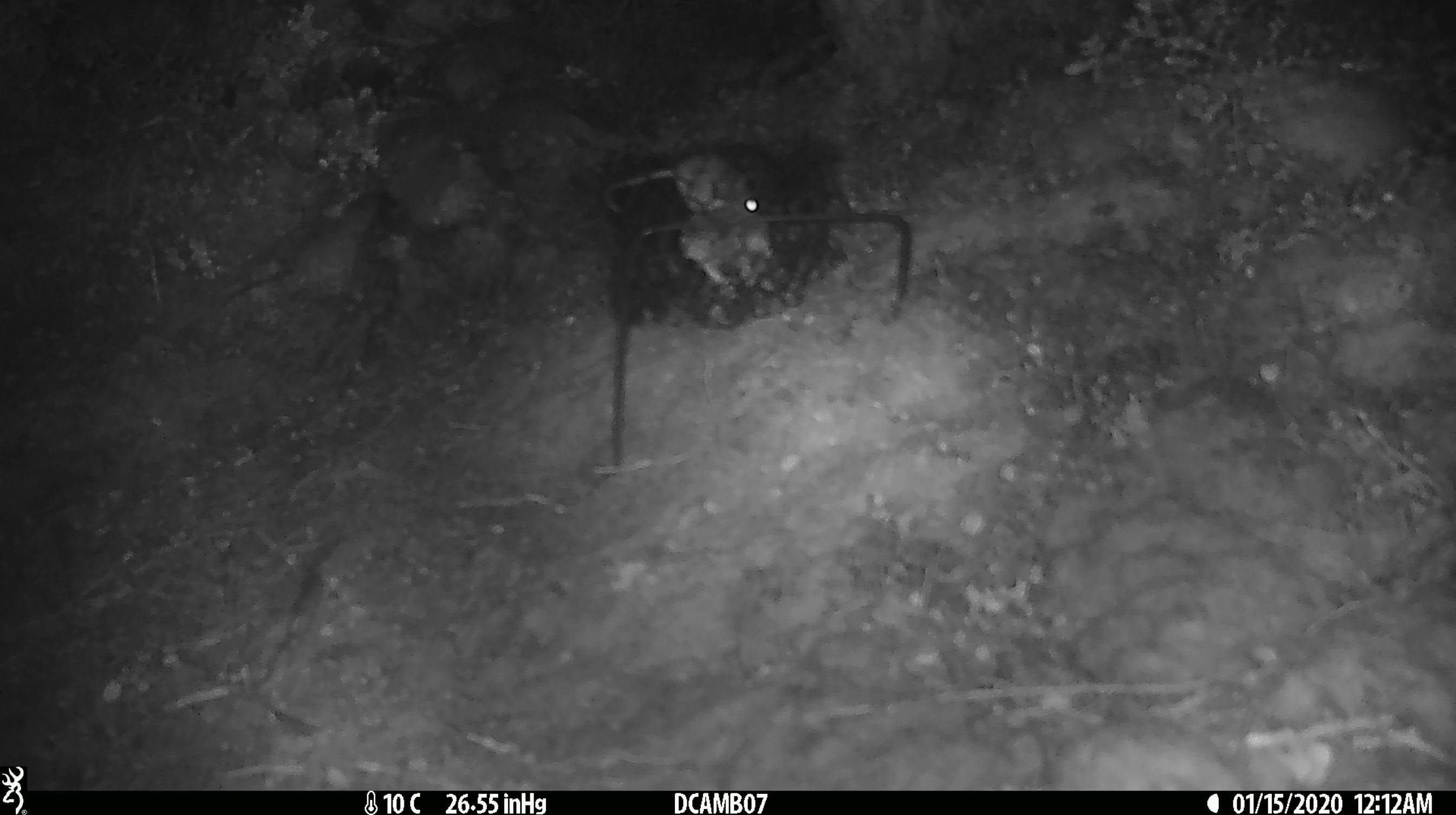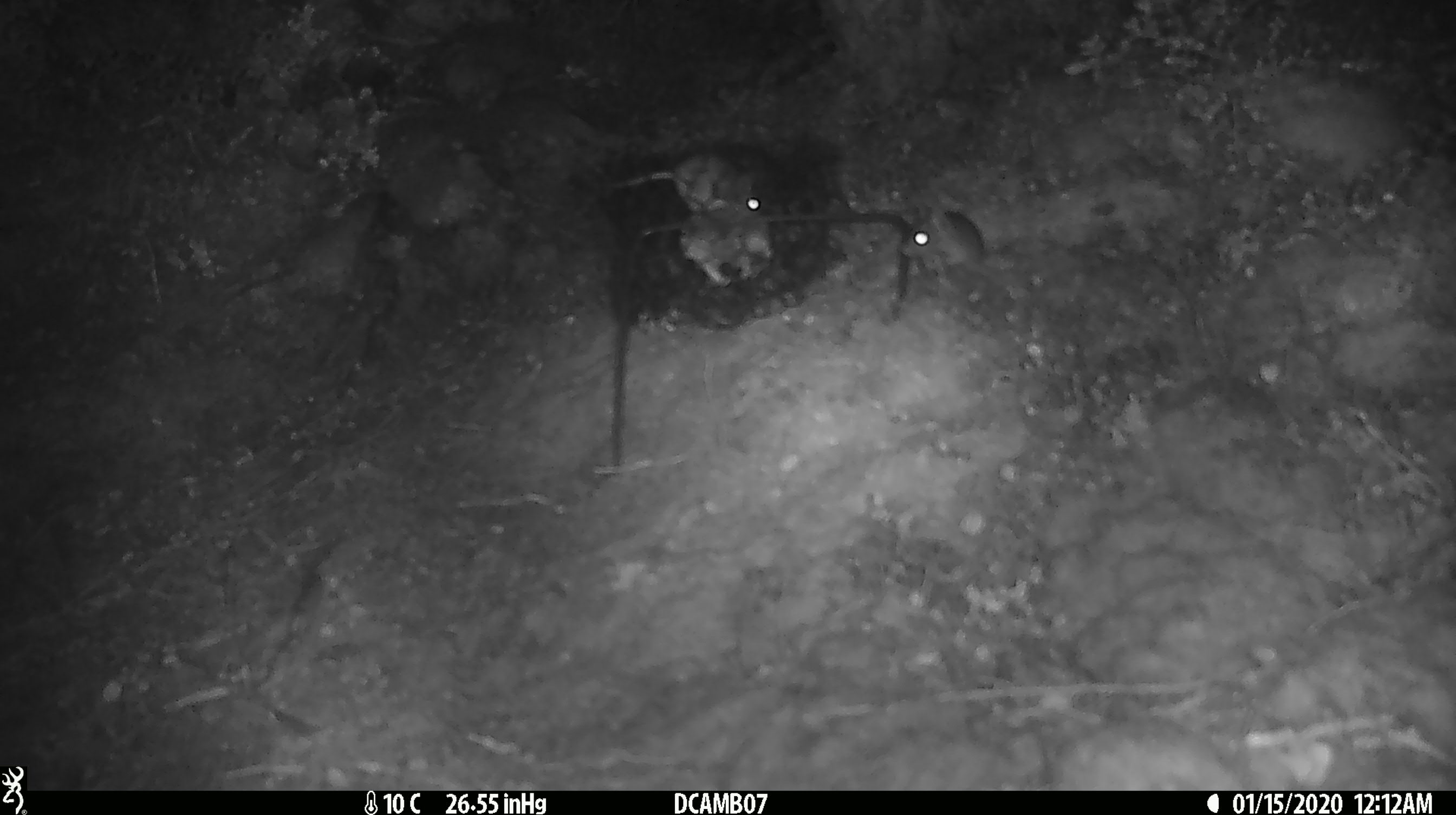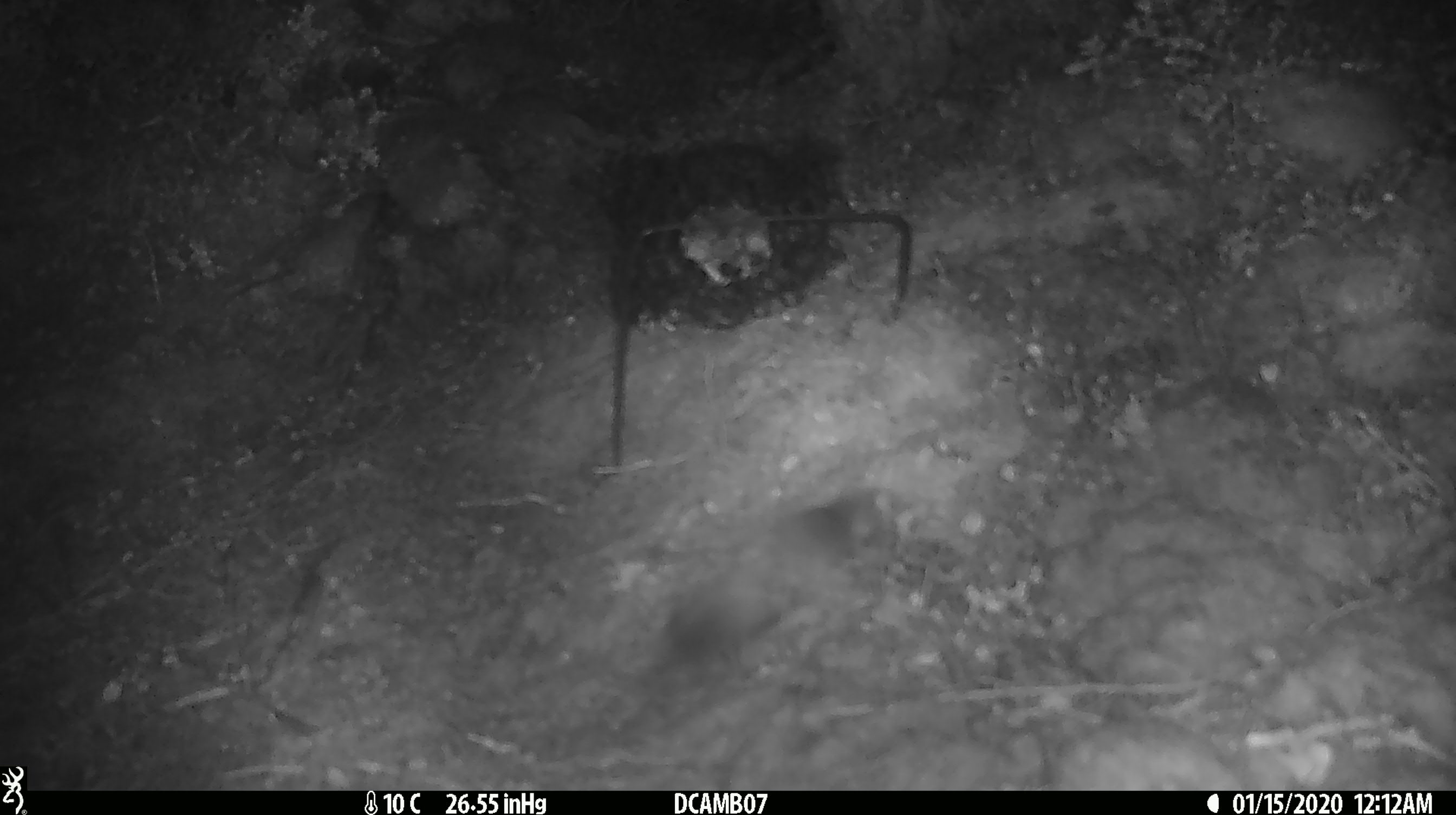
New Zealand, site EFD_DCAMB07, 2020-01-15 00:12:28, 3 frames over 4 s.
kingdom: Animalia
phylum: Chordata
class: Mammalia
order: Rodentia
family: Muridae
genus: Mus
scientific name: Mus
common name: mouse